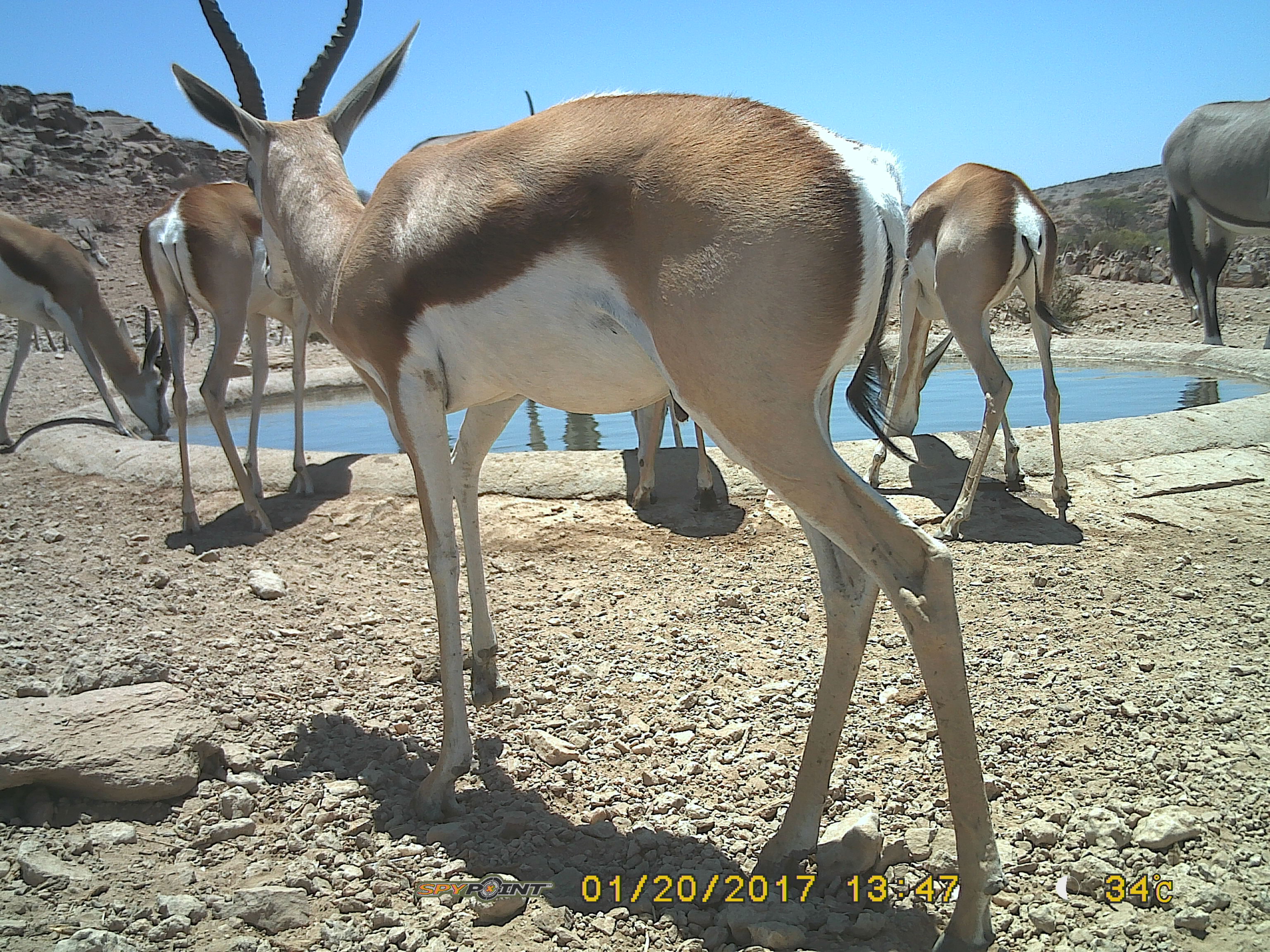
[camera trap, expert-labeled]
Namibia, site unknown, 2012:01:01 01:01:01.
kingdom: Animalia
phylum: Chordata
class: Mammalia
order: Artiodactyla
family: Bovidae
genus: Antidorcas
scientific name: Antidorcas marsupialis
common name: springbok